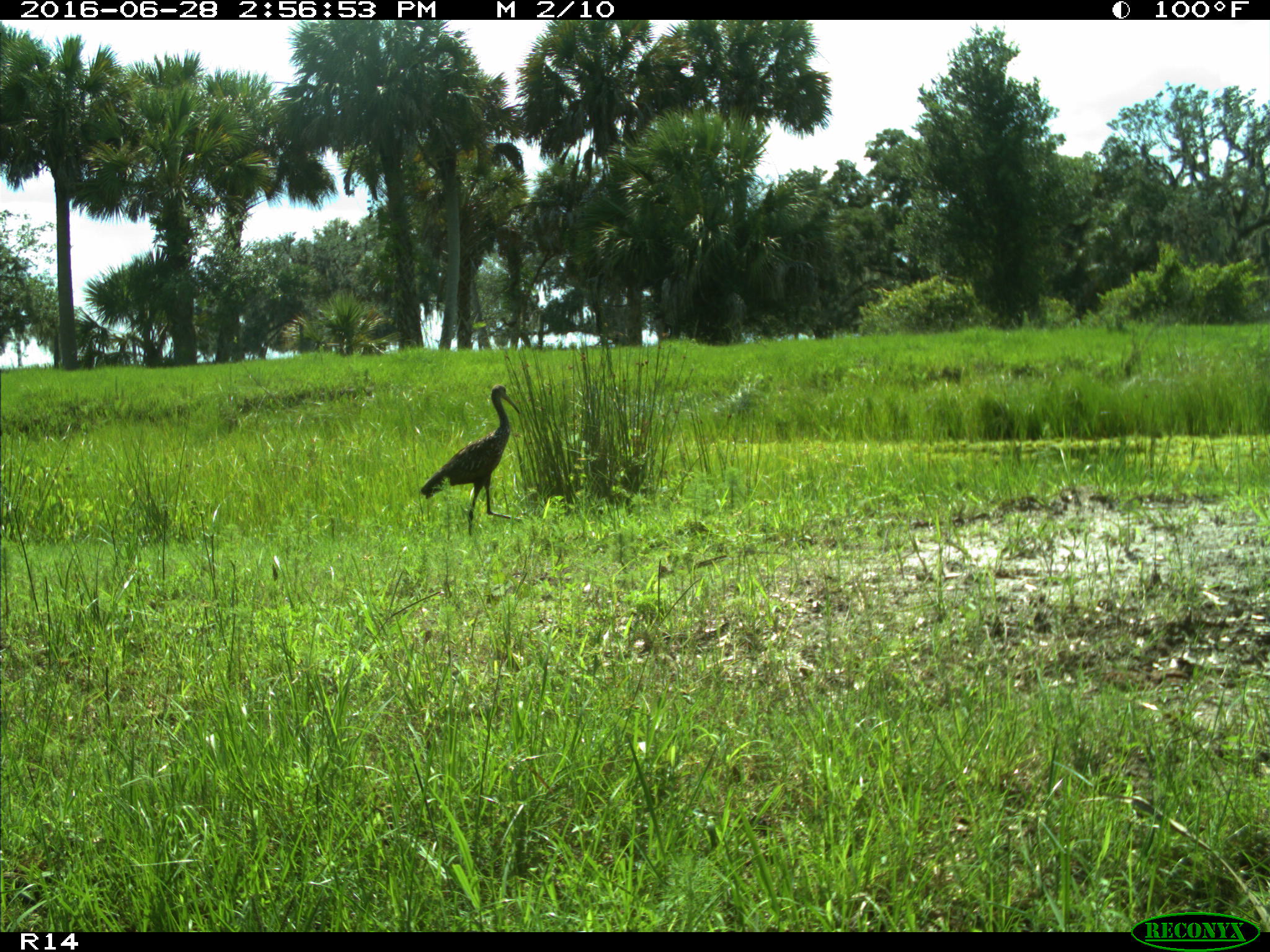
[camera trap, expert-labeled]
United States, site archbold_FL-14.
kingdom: Animalia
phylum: Chordata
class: Aves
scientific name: Aves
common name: birds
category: unidentified bird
Unidentified bird (birds) (Aves).